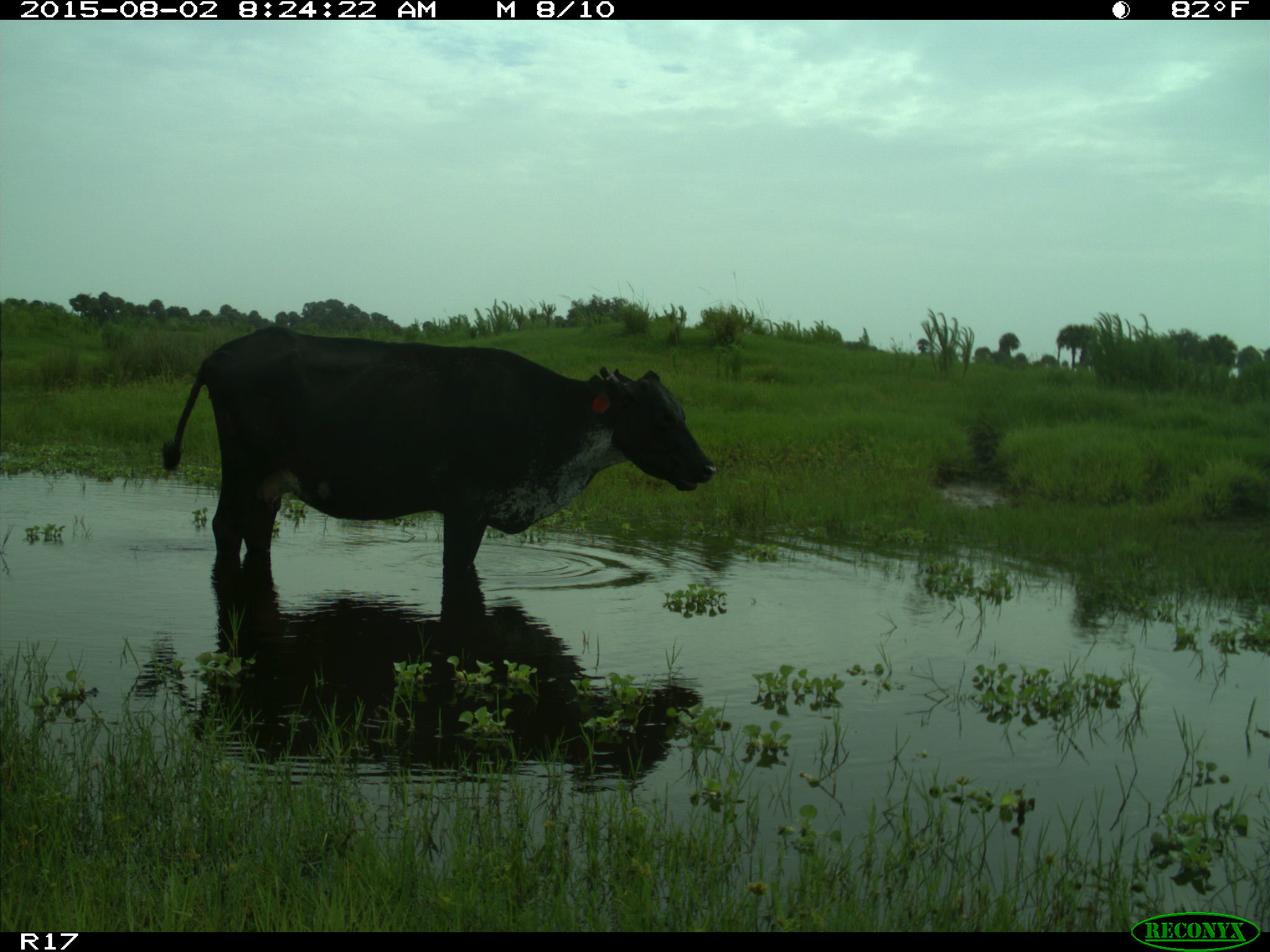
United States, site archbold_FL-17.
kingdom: Animalia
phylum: Chordata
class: Mammalia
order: Artiodactyla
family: Bovidae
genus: Bos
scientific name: Bos taurus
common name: domestic cow